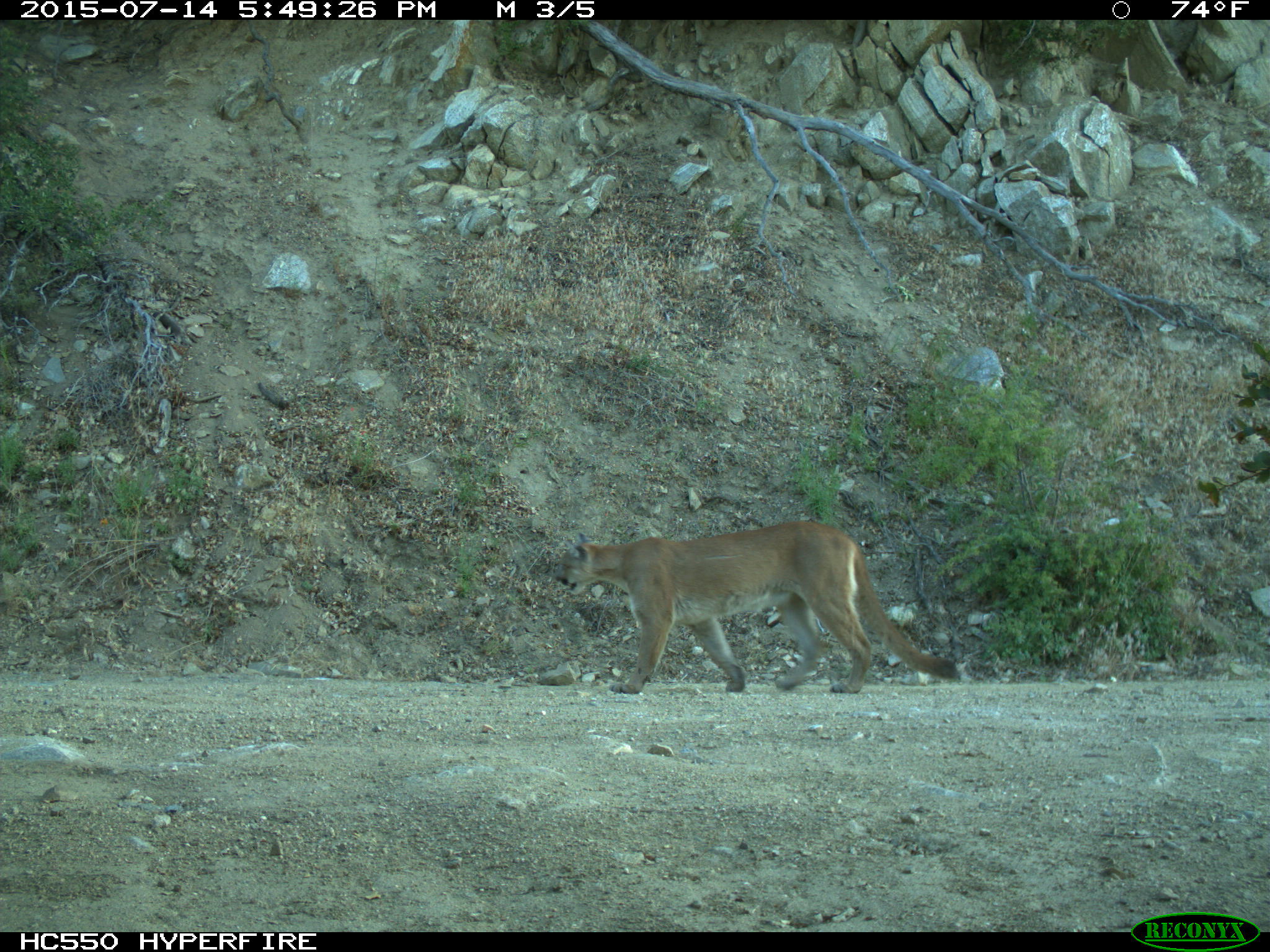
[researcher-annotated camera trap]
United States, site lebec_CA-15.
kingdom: Animalia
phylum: Chordata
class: Mammalia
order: Carnivora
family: Felidae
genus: Puma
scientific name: Puma concolor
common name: mountain lion